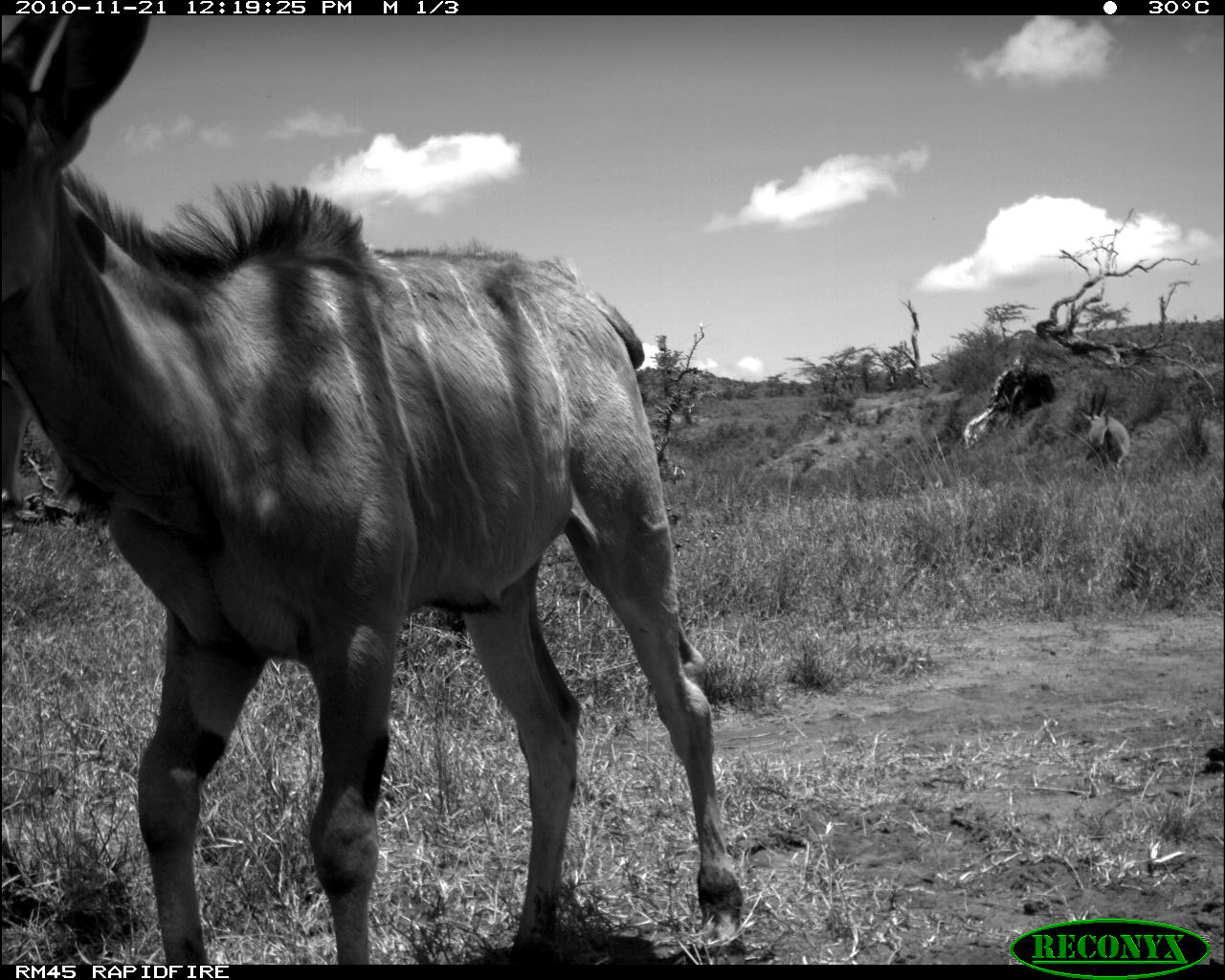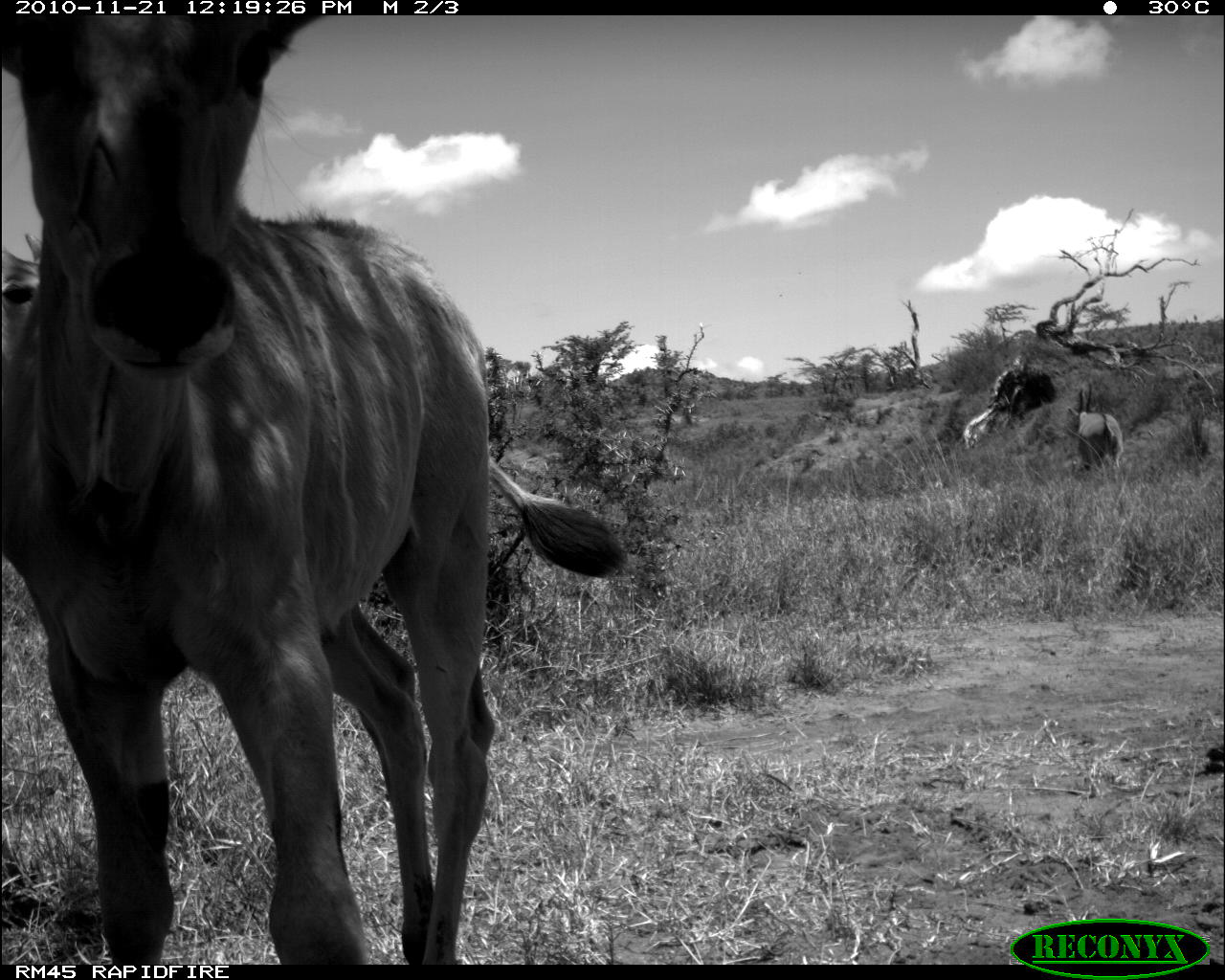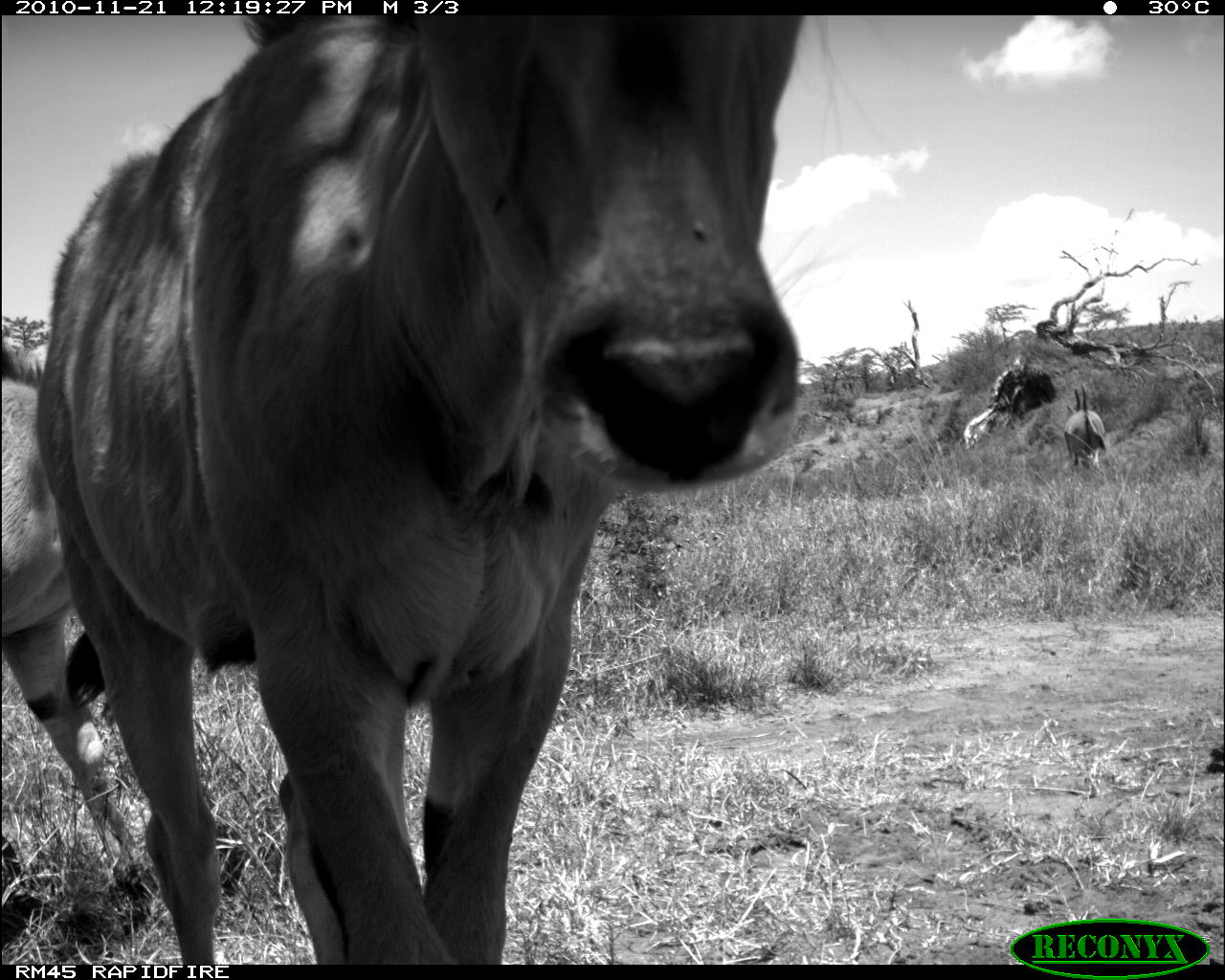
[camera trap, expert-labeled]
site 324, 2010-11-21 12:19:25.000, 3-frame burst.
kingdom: Animalia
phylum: Chordata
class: Mammalia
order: Artiodactyla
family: Bovidae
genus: Tragelaphus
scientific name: Tragelaphus oryx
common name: eland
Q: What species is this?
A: Tragelaphus oryx (eland).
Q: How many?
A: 3.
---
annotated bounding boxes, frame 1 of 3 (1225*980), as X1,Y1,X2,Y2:
tragelaphus oryx: 3,19,751,960; 1078,404,1133,465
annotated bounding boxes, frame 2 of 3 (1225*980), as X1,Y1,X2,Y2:
tragelaphus oryx: 3,19,634,960; 1063,401,1133,465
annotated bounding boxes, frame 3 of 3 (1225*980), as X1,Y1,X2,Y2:
tragelaphus oryx: 3,11,809,960; 1062,401,1108,465